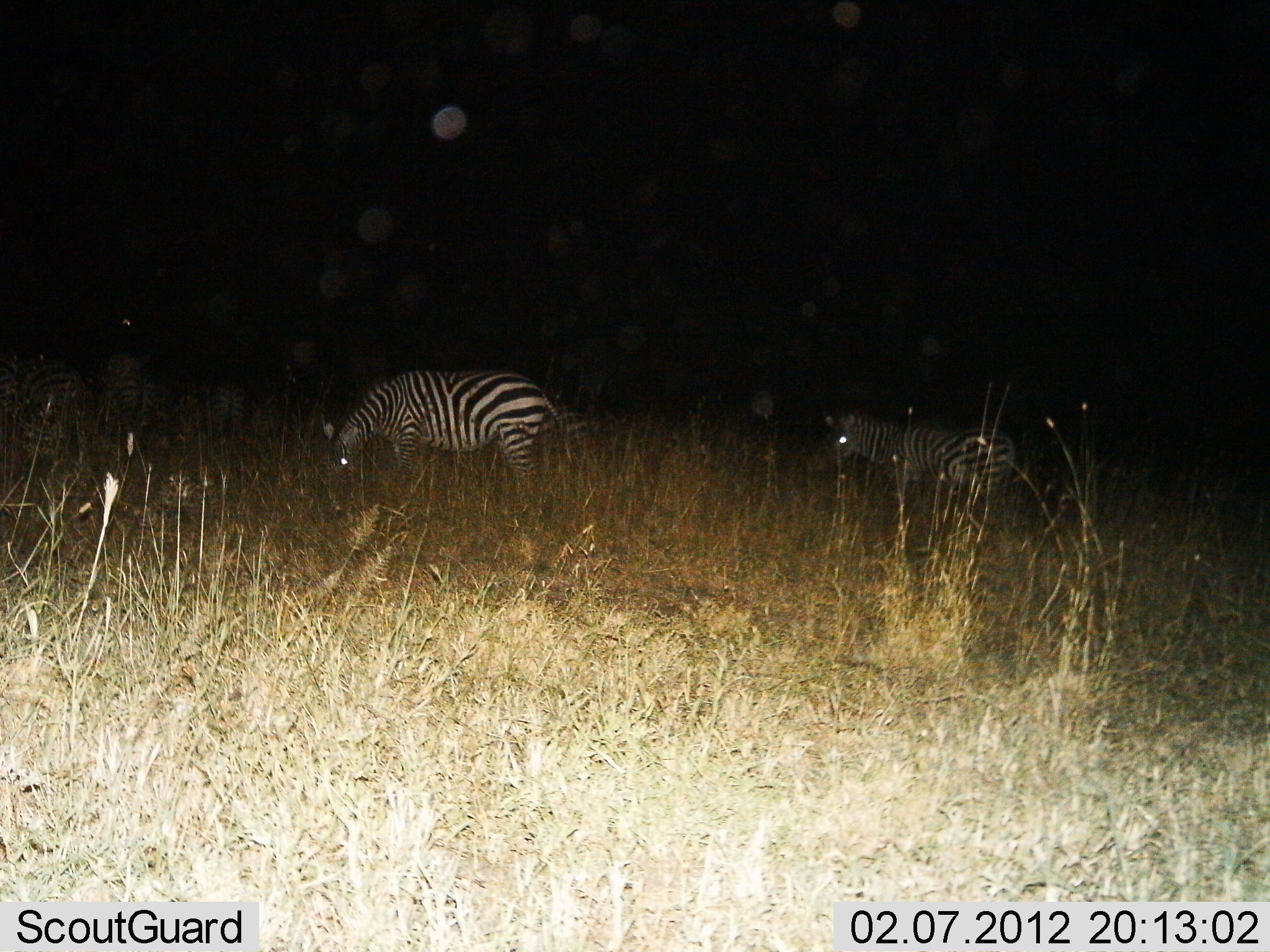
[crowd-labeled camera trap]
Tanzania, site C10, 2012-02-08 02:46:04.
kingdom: Animalia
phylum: Chordata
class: Mammalia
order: Perissodactyla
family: Equidae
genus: Equus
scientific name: Equus quagga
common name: plains zebra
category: zebra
Zebra (plains zebra) (Equus quagga), count 2. Behavior (volunteer vote fractions): standing 41%, resting 0%, moving 12%, interacting 0%. Young present (vote fraction): 0%. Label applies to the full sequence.